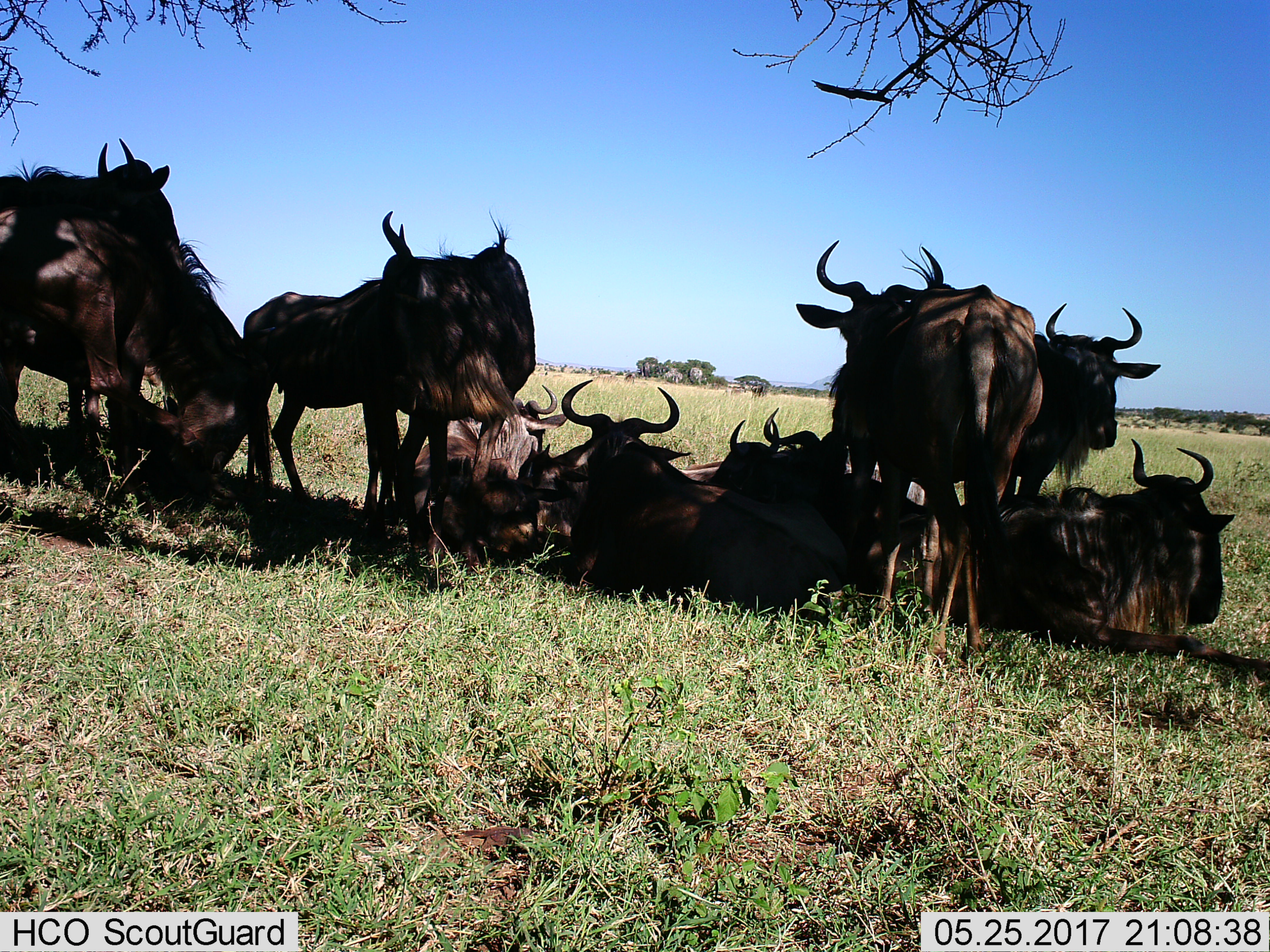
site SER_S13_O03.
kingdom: Animalia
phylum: Chordata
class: Mammalia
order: Artiodactyla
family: Bovidae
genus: Connochaetes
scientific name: Connochaetes taurinus taurinus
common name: blue wildebeest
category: wildebeestblue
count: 11-50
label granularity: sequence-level